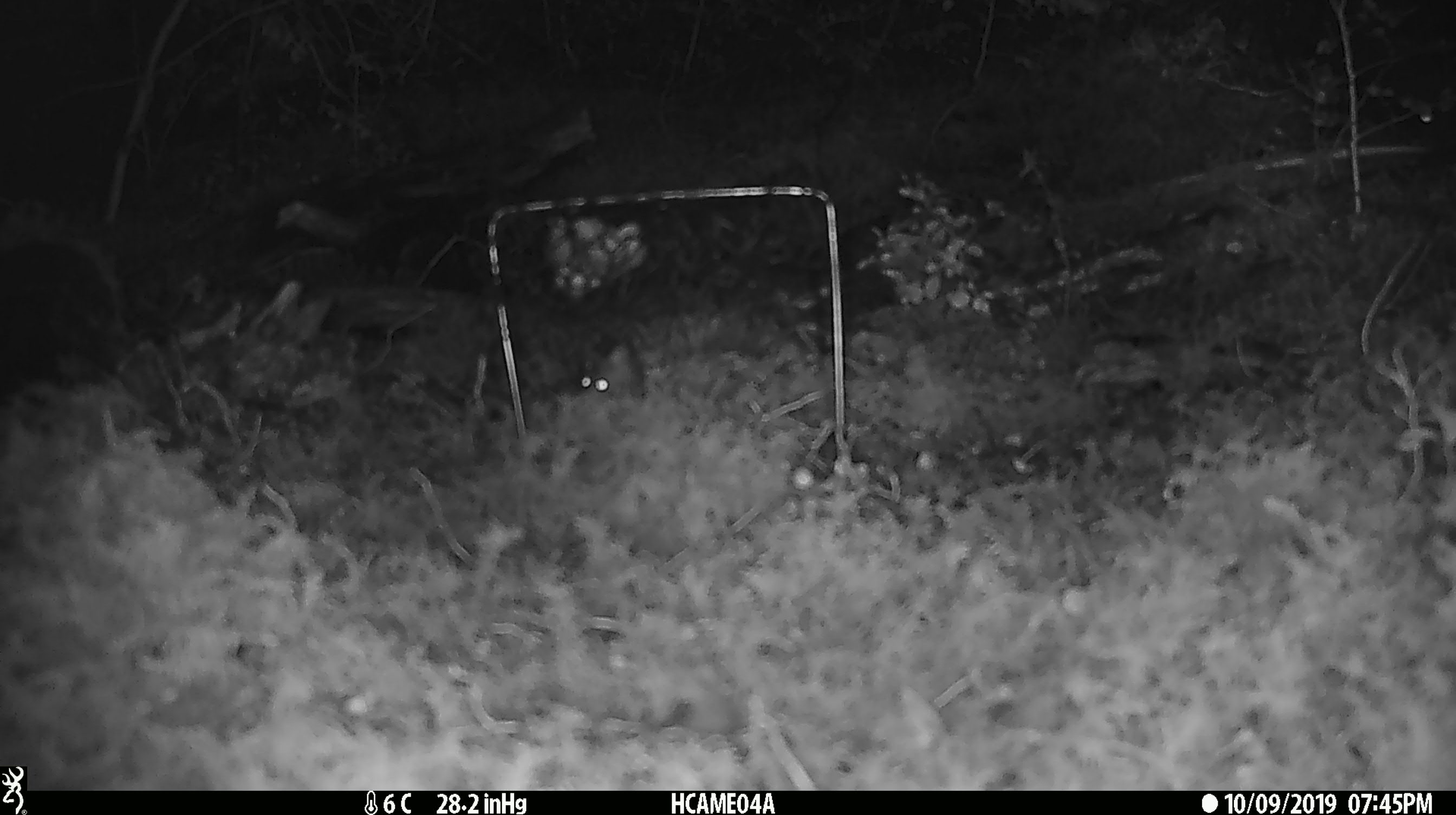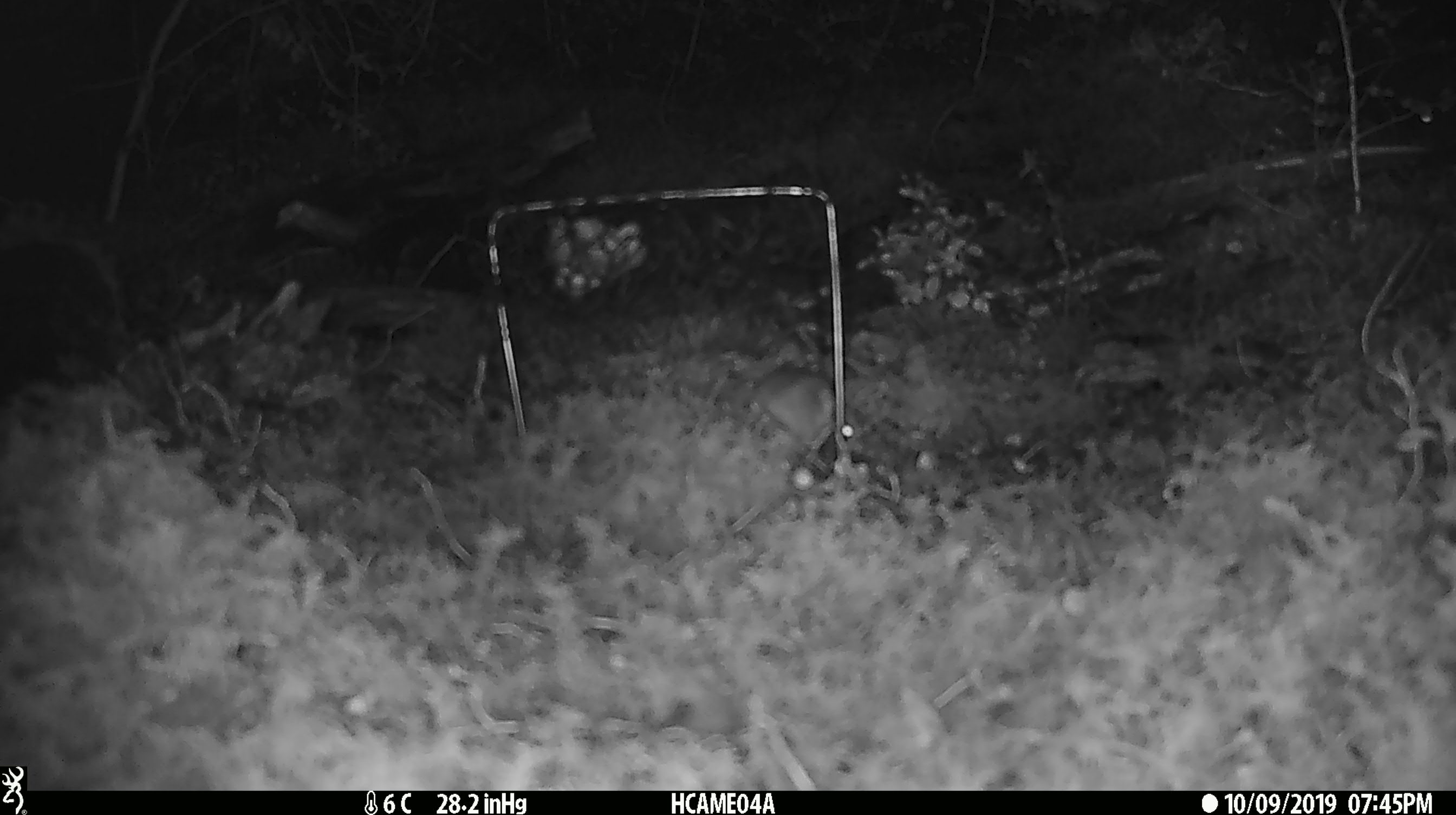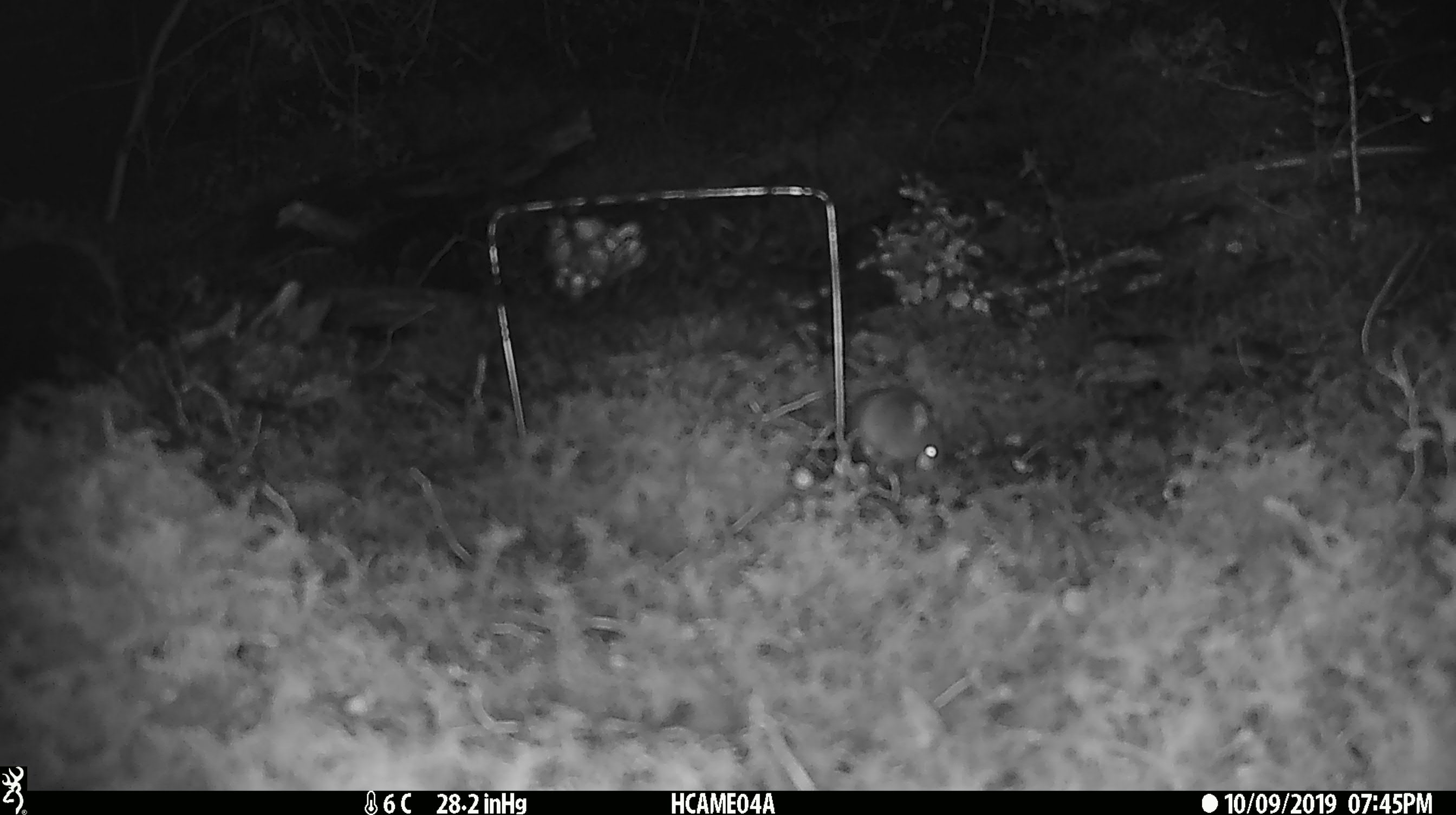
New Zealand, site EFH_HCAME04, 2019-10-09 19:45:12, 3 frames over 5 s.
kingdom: Animalia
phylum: Chordata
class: Mammalia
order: Rodentia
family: Muridae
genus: Mus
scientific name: Mus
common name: mouse